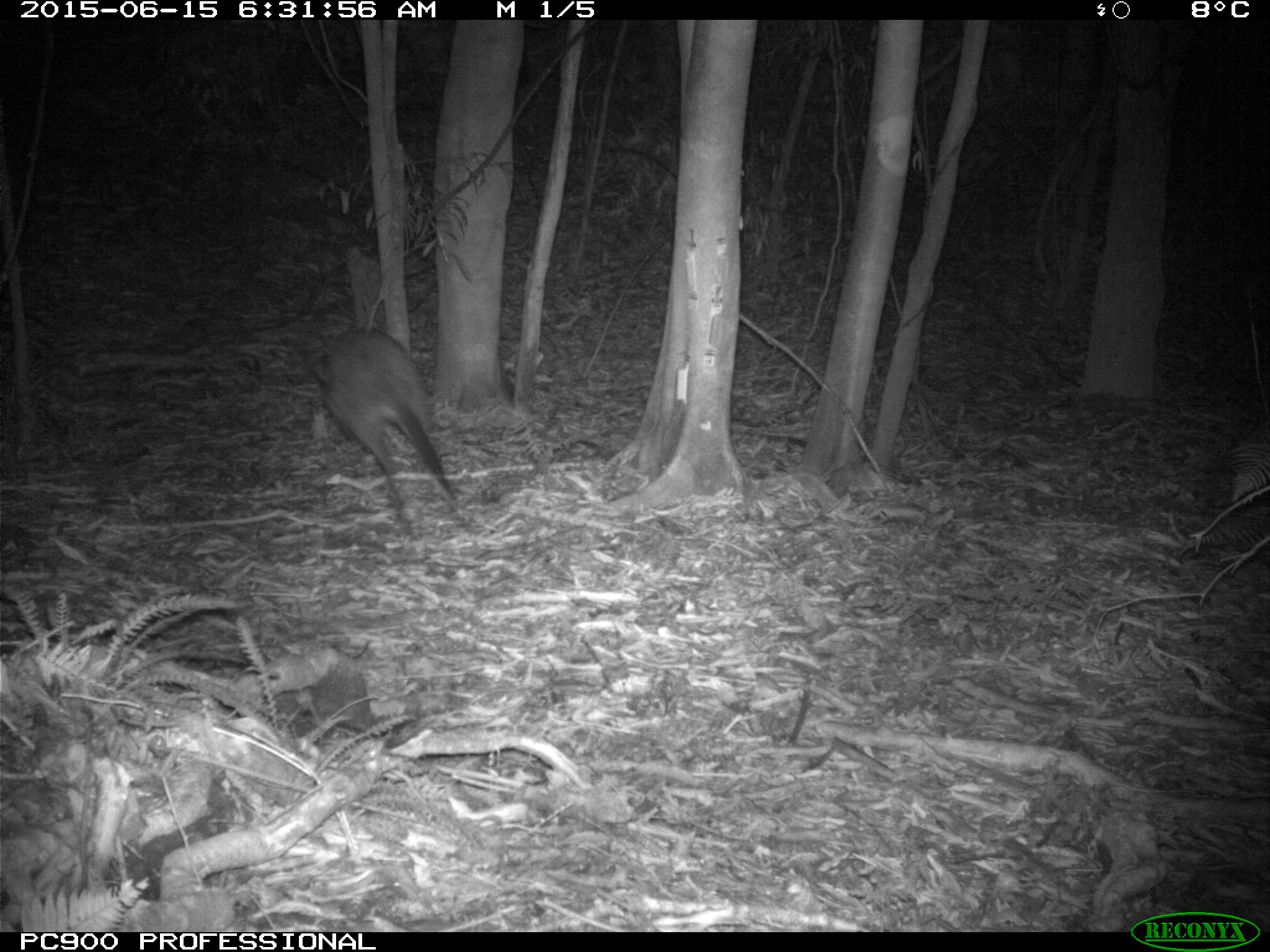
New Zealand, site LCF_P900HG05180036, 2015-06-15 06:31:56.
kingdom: Animalia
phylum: Chordata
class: Mammalia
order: Diprotodontia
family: Macropodidae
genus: Notamacropus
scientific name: Notamacropus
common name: wallaby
Wallaby (Notamacropus).